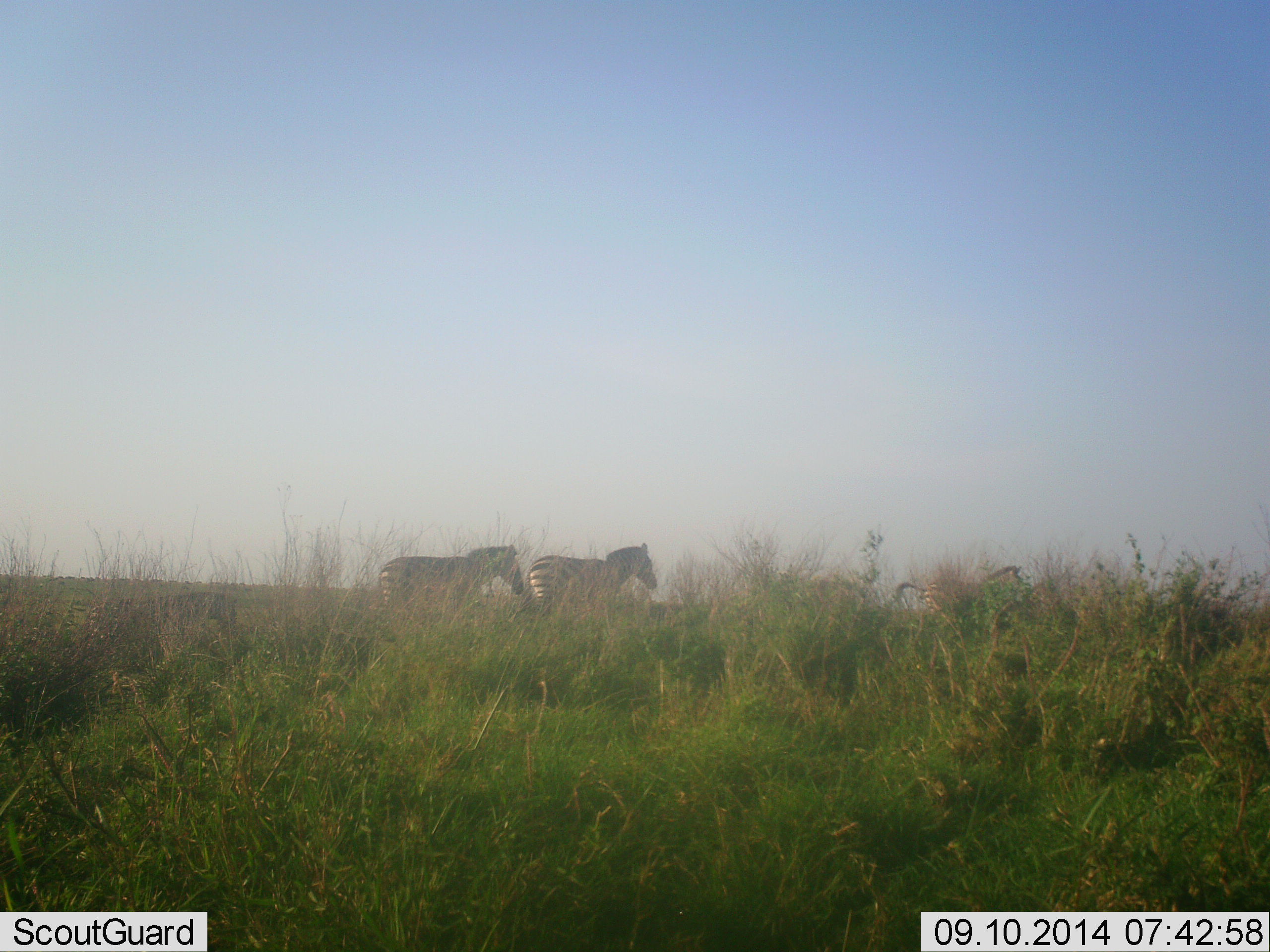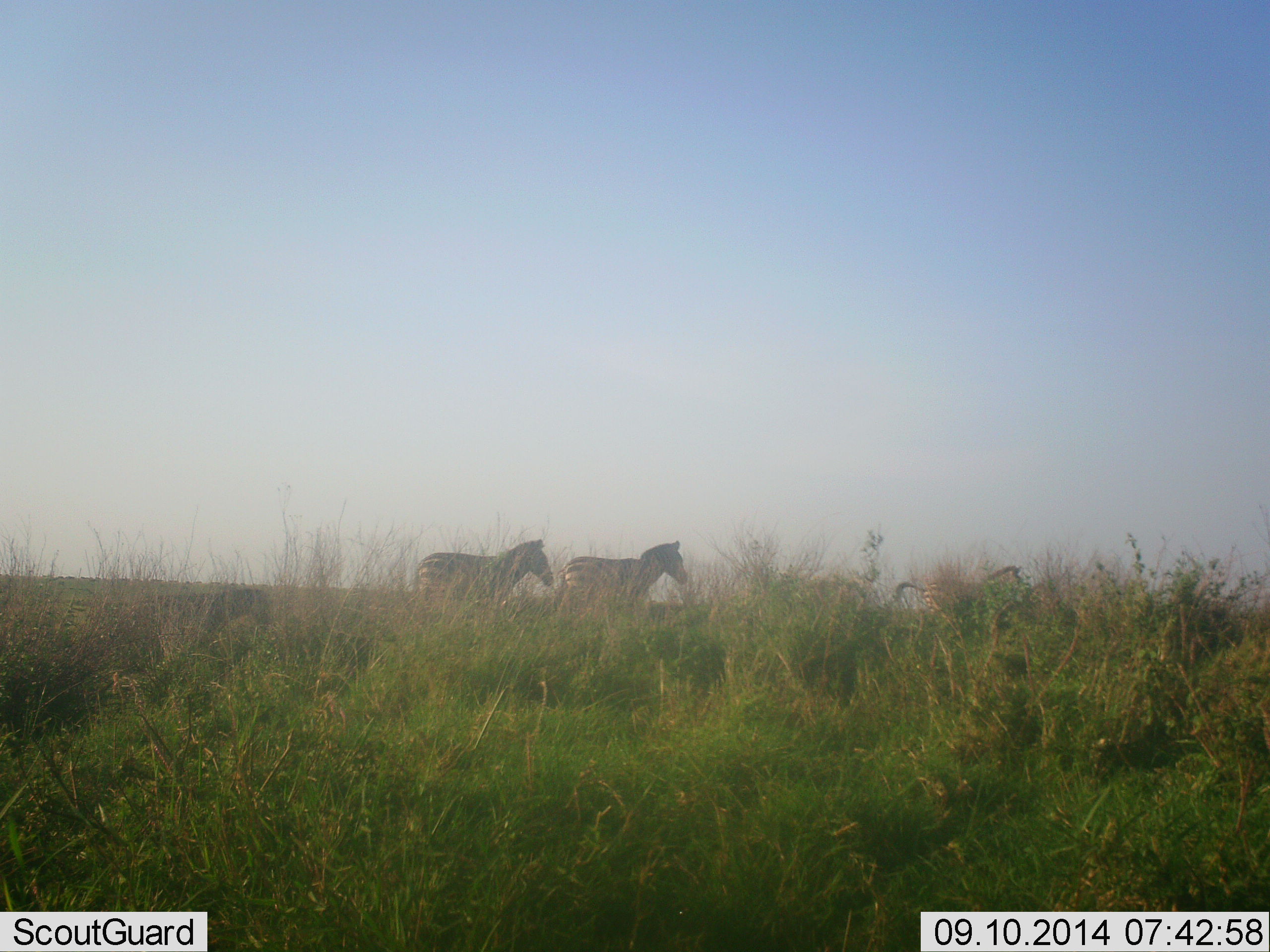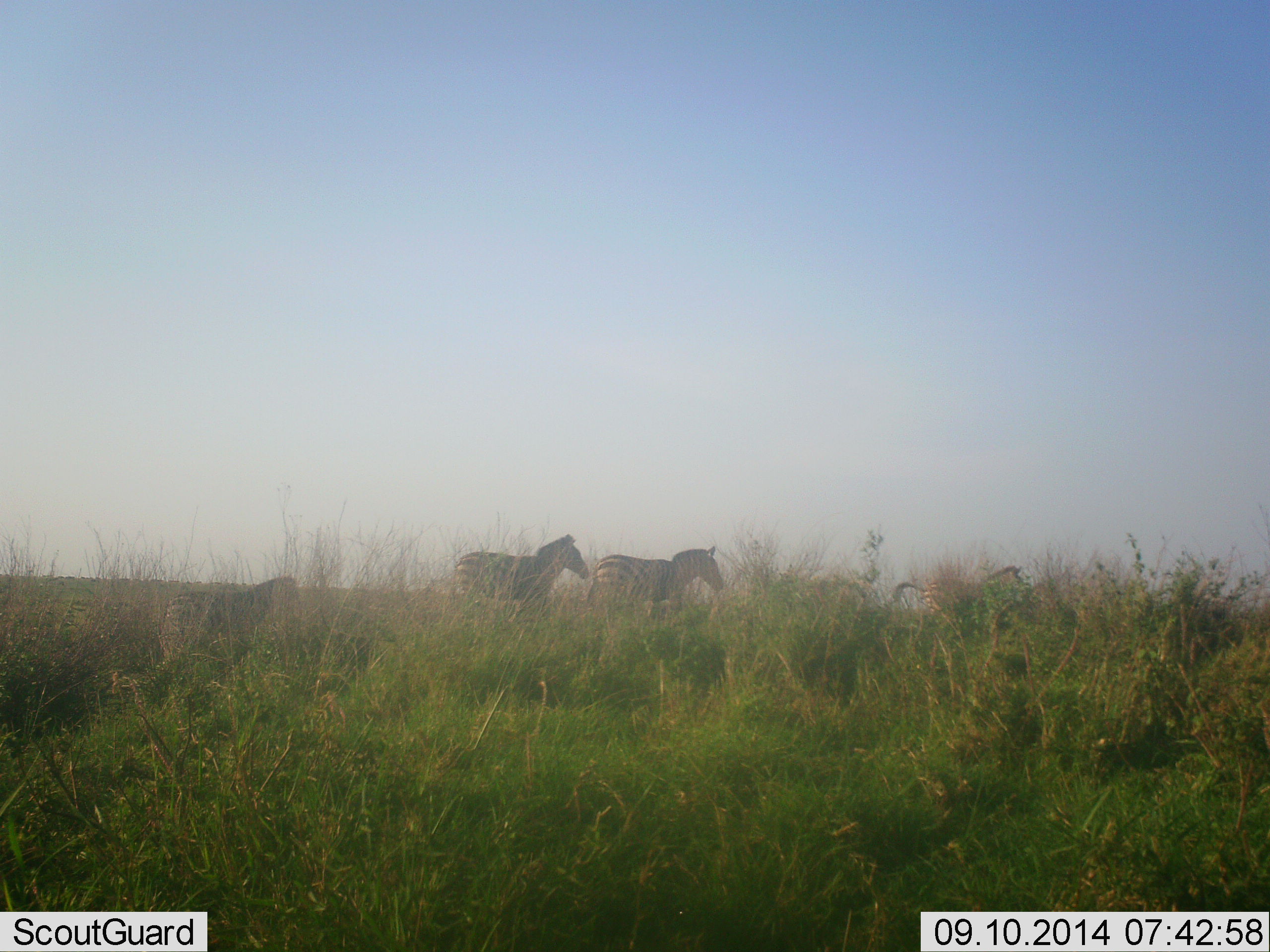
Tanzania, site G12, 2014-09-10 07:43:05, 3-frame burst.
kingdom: Animalia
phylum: Chordata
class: Mammalia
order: Perissodactyla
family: Equidae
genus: Equus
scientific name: Equus quagga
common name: plains zebra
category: zebra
Zebra (plains zebra) (Equus quagga), count 3. Behavior (volunteer vote fractions): standing 10%, resting 0%, moving 100%, interacting 0%. Young present (vote fraction): 0%. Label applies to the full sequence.